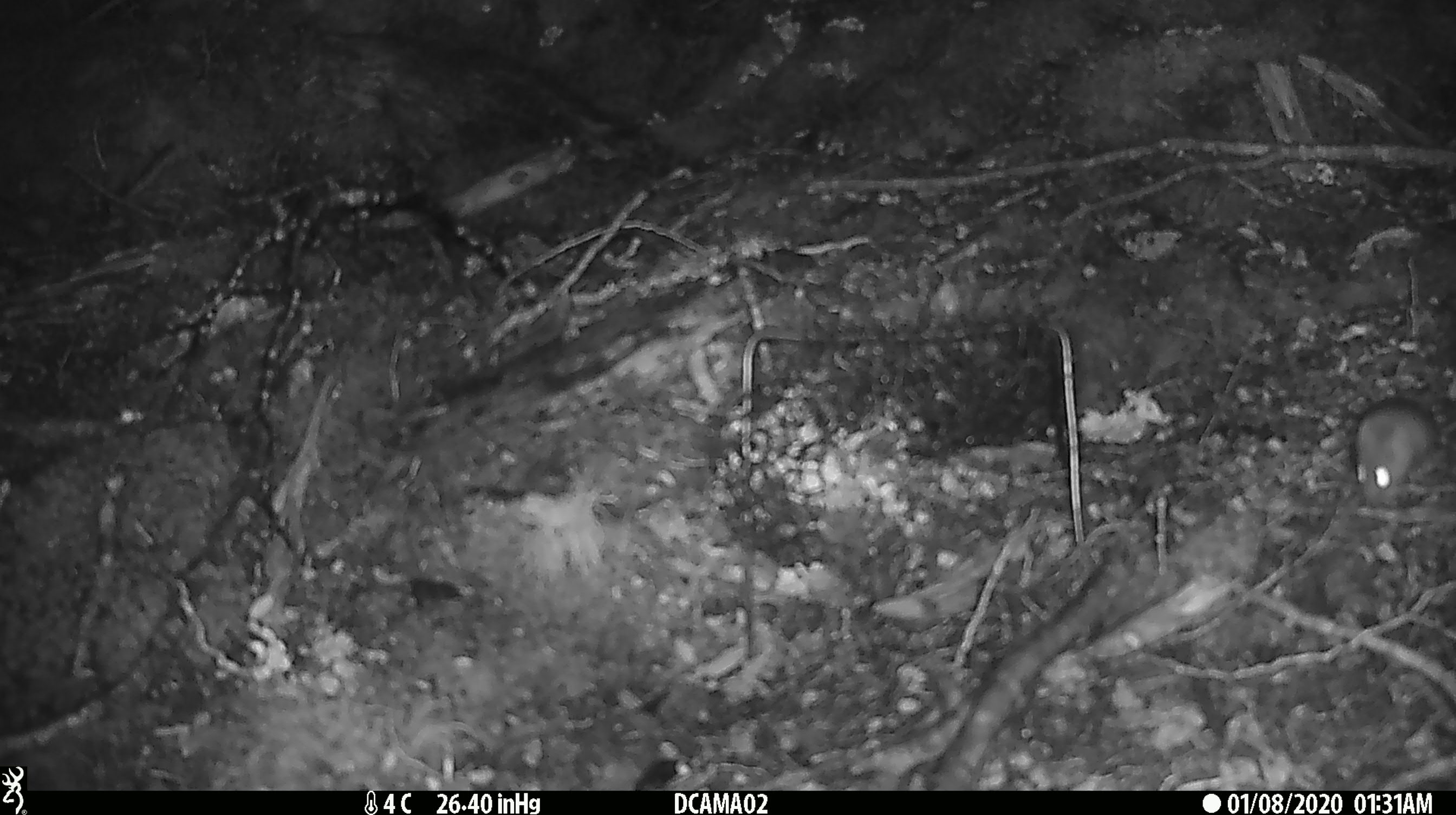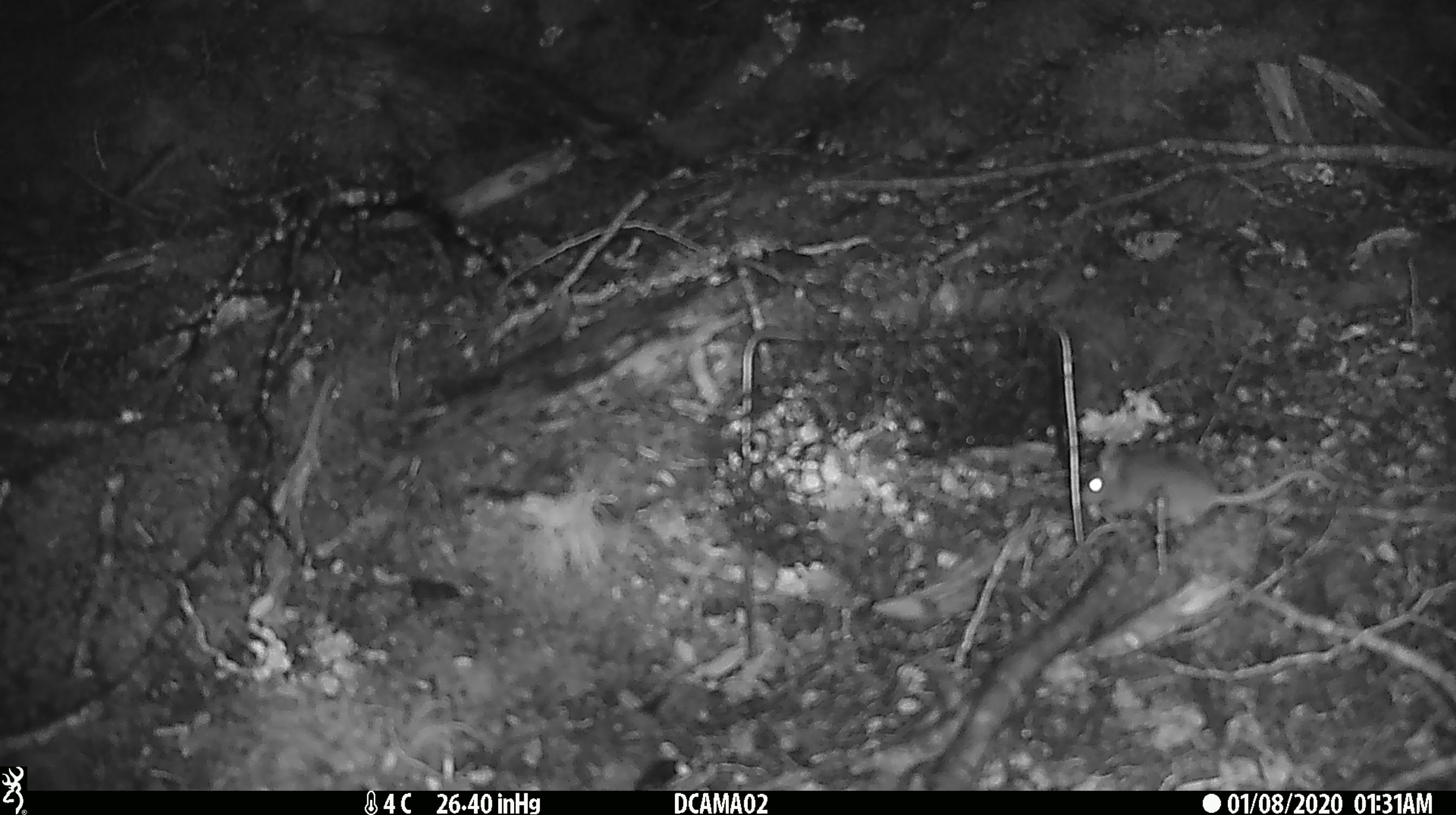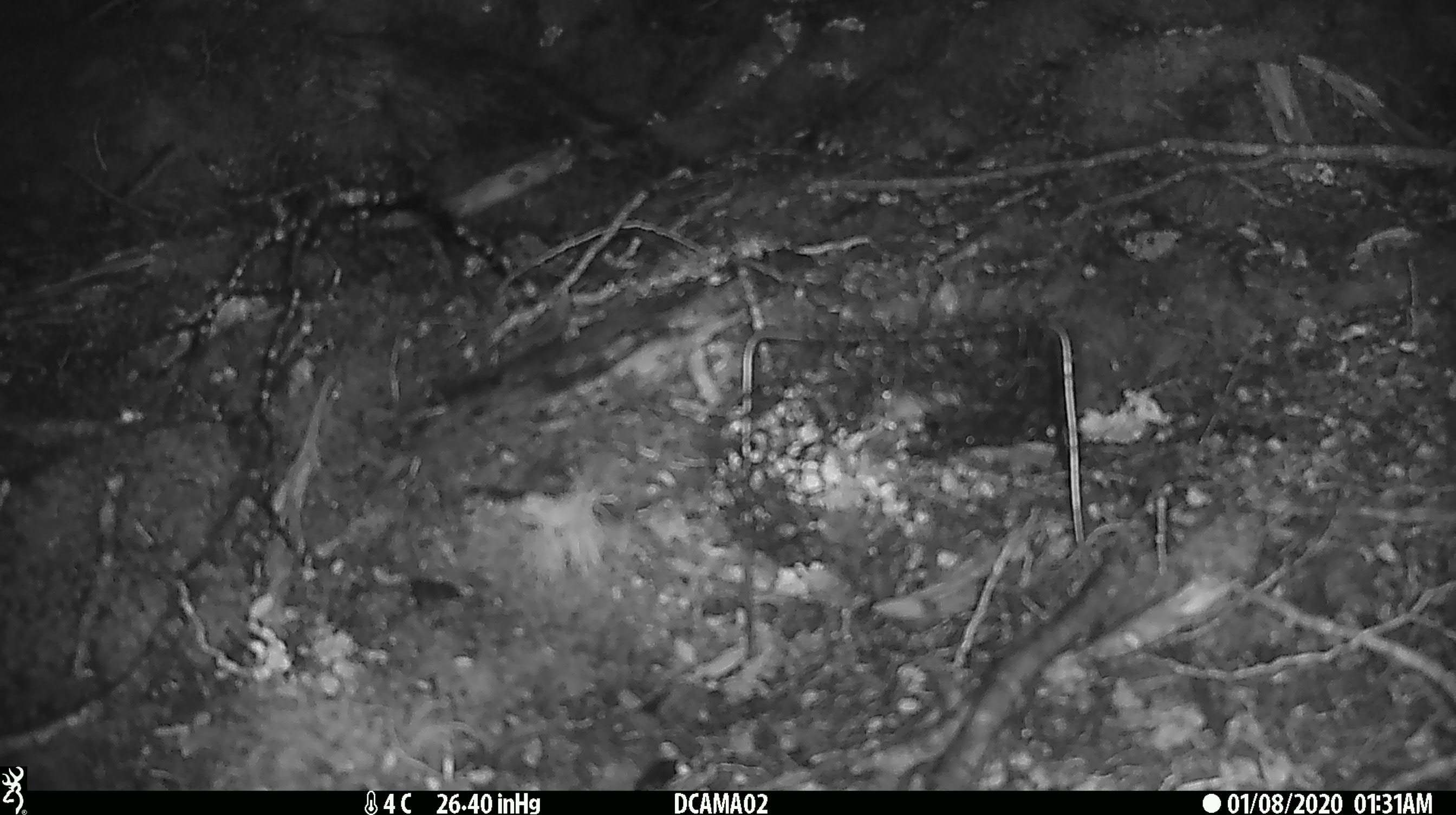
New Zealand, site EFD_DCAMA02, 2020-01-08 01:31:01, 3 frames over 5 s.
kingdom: Animalia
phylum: Chordata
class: Mammalia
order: Rodentia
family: Muridae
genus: Mus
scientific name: Mus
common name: mouse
Mouse (Mus).